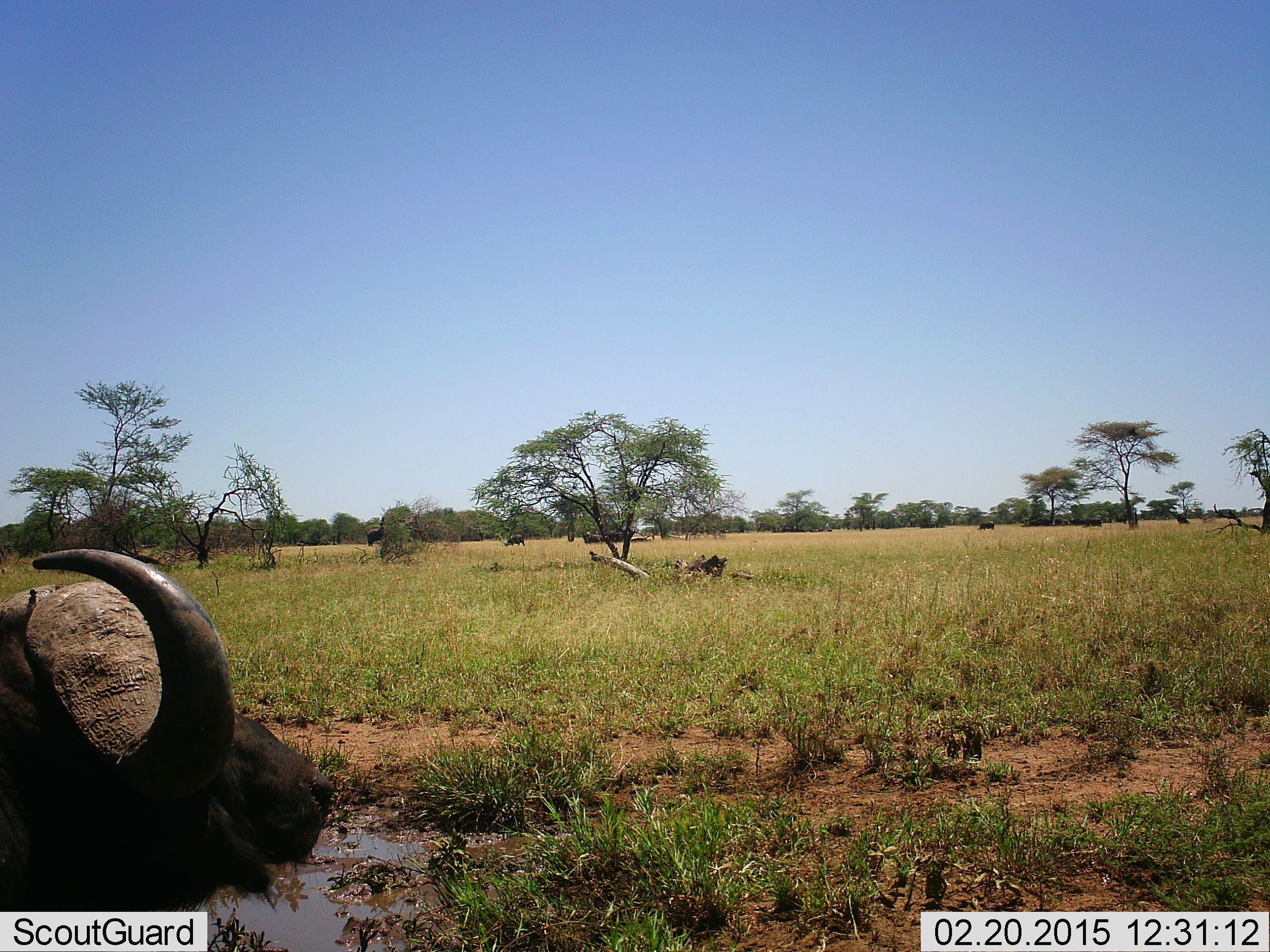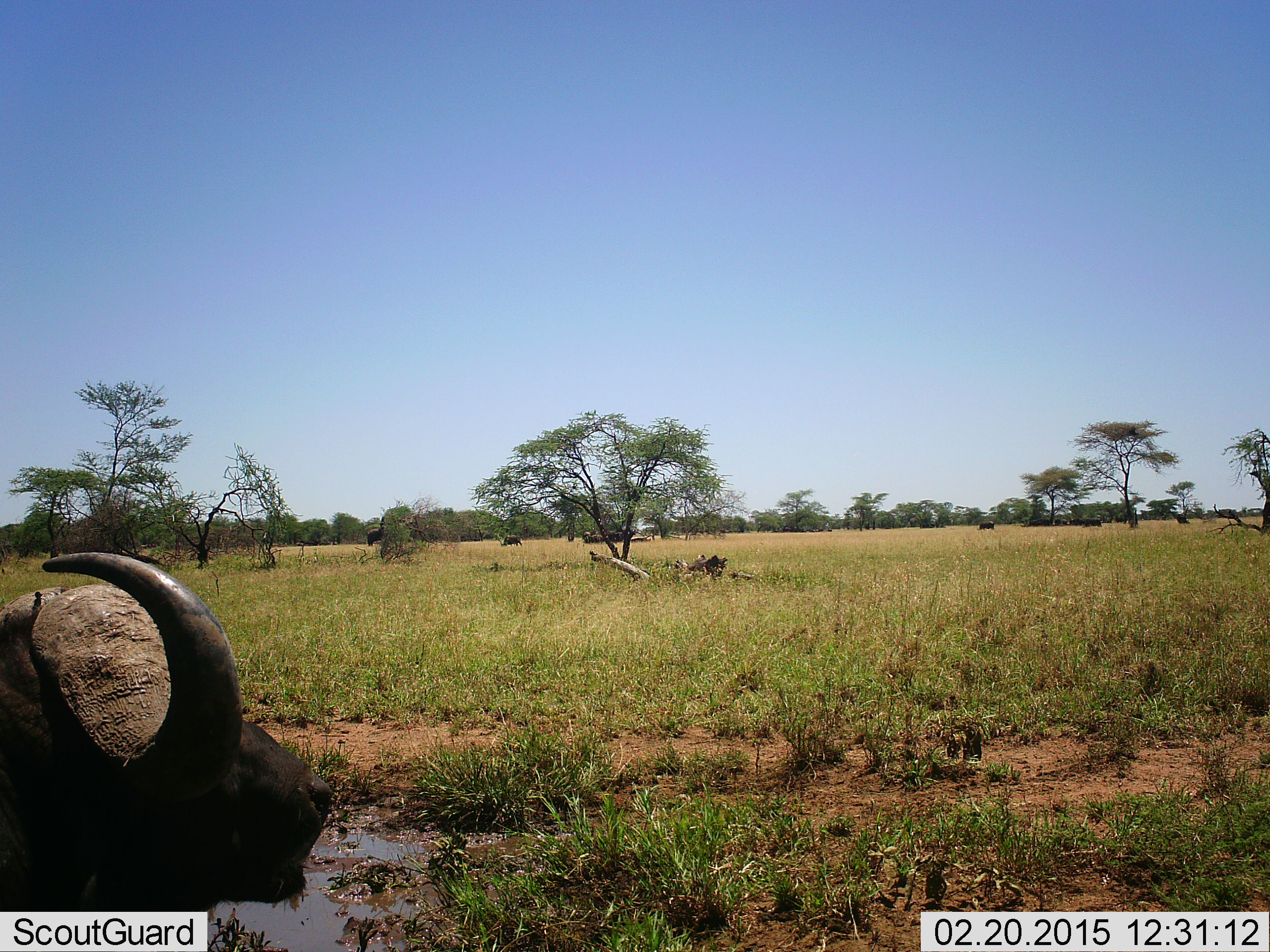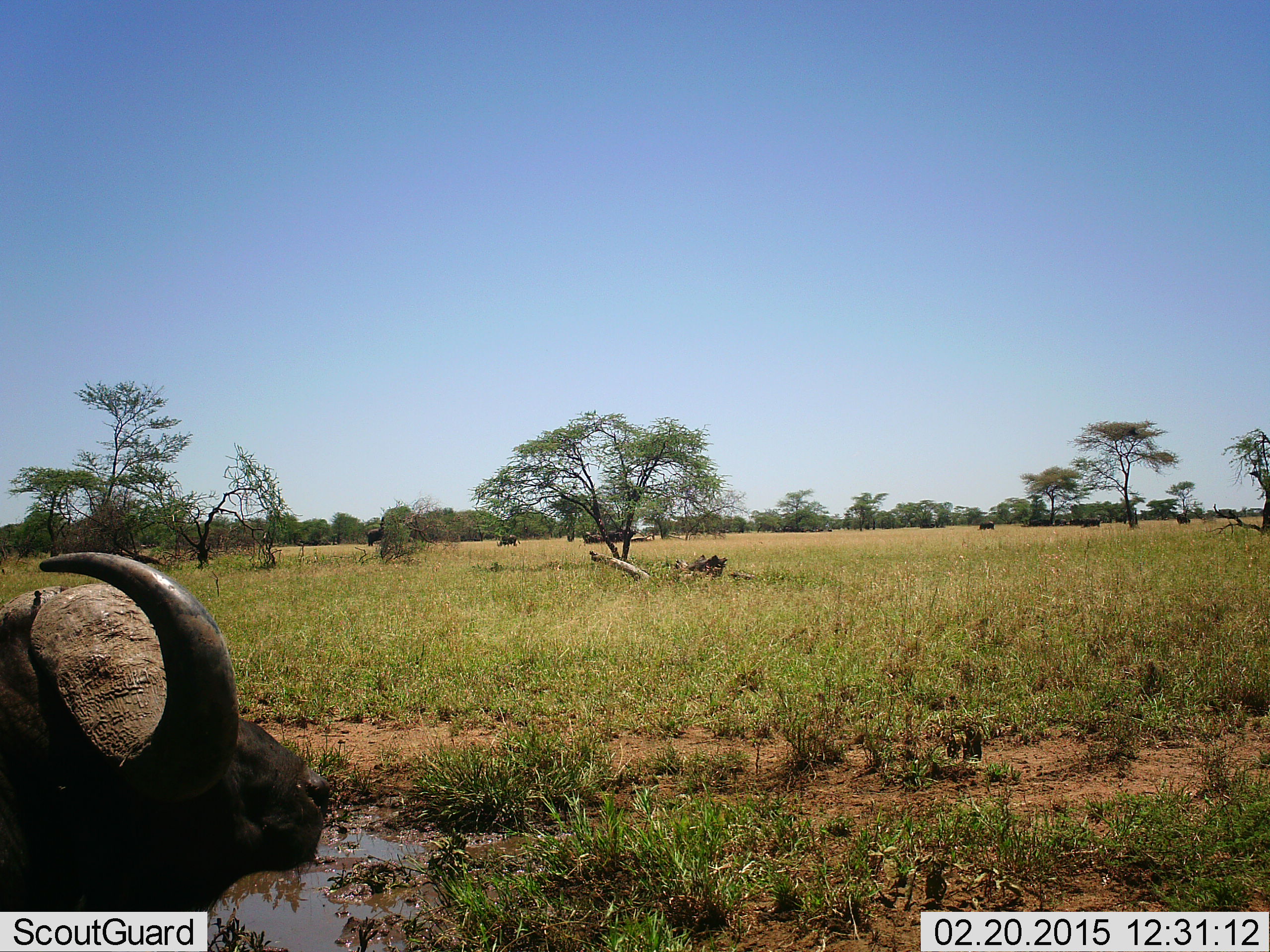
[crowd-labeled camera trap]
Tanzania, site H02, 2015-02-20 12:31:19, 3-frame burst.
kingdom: Animalia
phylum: Chordata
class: Mammalia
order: Artiodactyla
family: Bovidae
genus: Syncerus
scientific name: Syncerus caffer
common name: cape buffalo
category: buffalo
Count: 3.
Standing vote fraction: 82%.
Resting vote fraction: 18%.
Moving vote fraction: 18%.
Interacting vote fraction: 0%.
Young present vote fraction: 0%.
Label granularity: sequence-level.